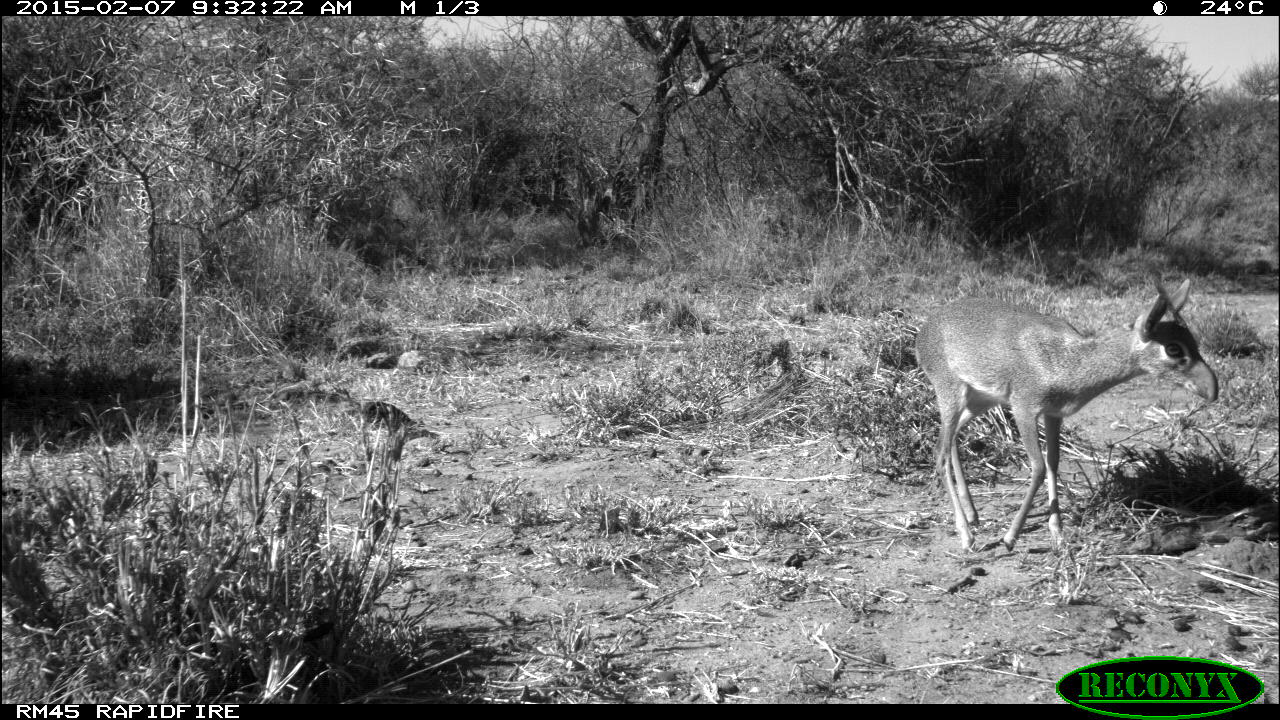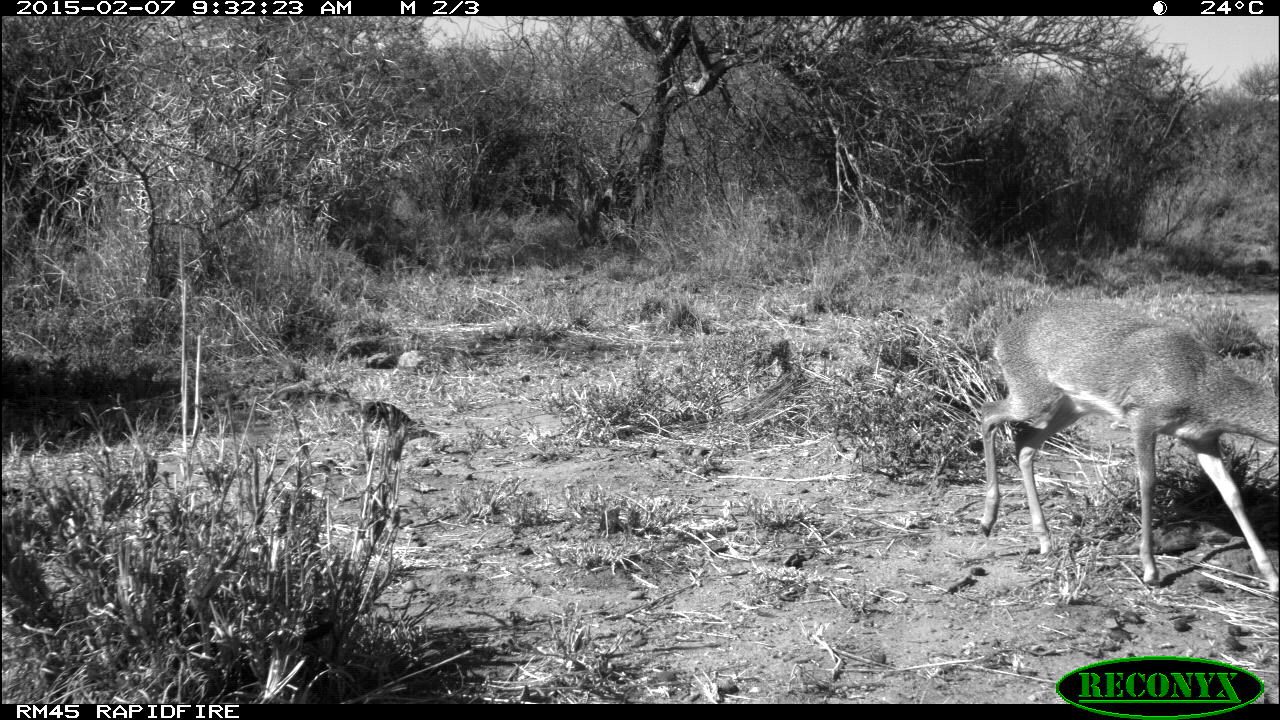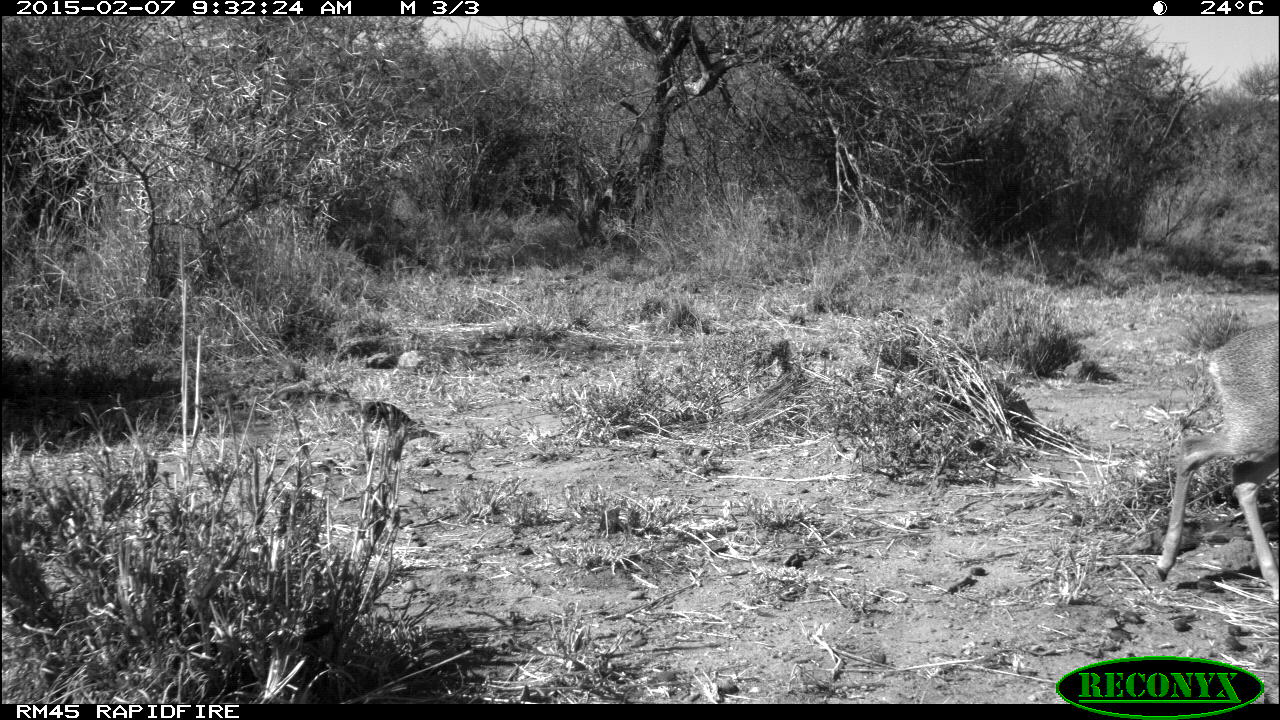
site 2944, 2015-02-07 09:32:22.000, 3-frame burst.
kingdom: Animalia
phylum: Chordata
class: Mammalia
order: Artiodactyla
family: Bovidae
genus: Madoqua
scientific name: Madoqua guentheri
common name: günther's dik-dik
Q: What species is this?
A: Madoqua guentheri (günther's dik-dik).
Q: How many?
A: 2.